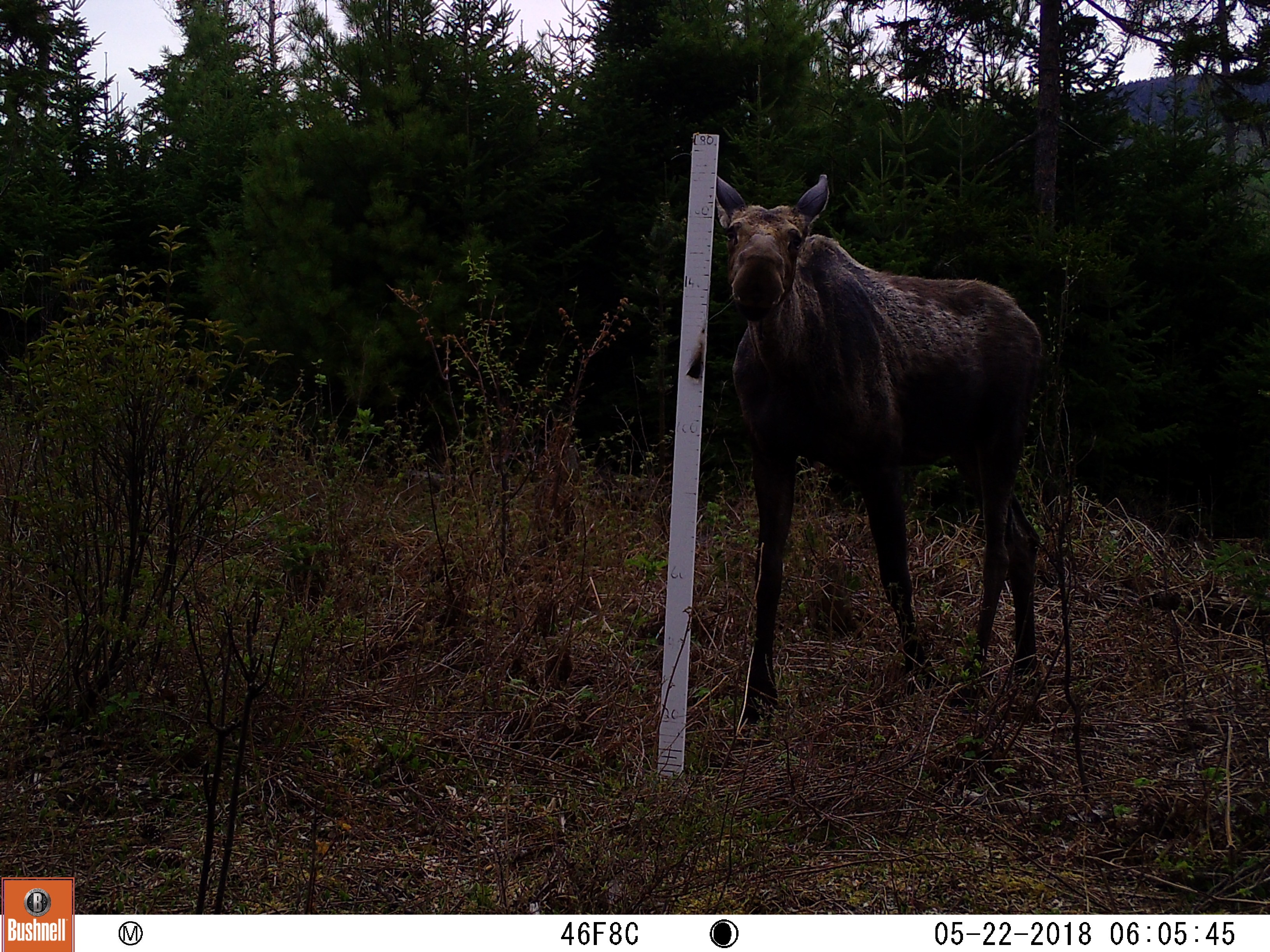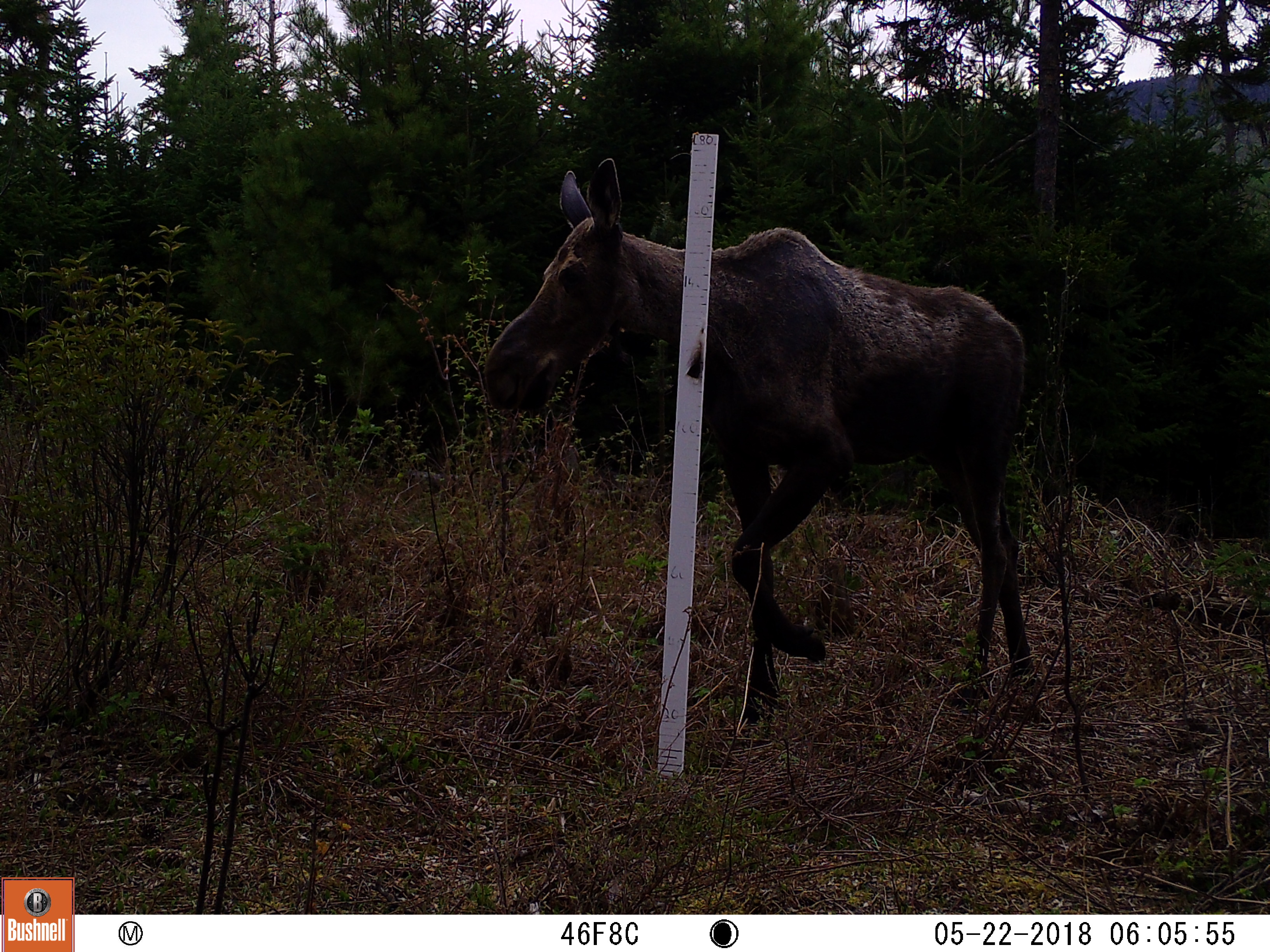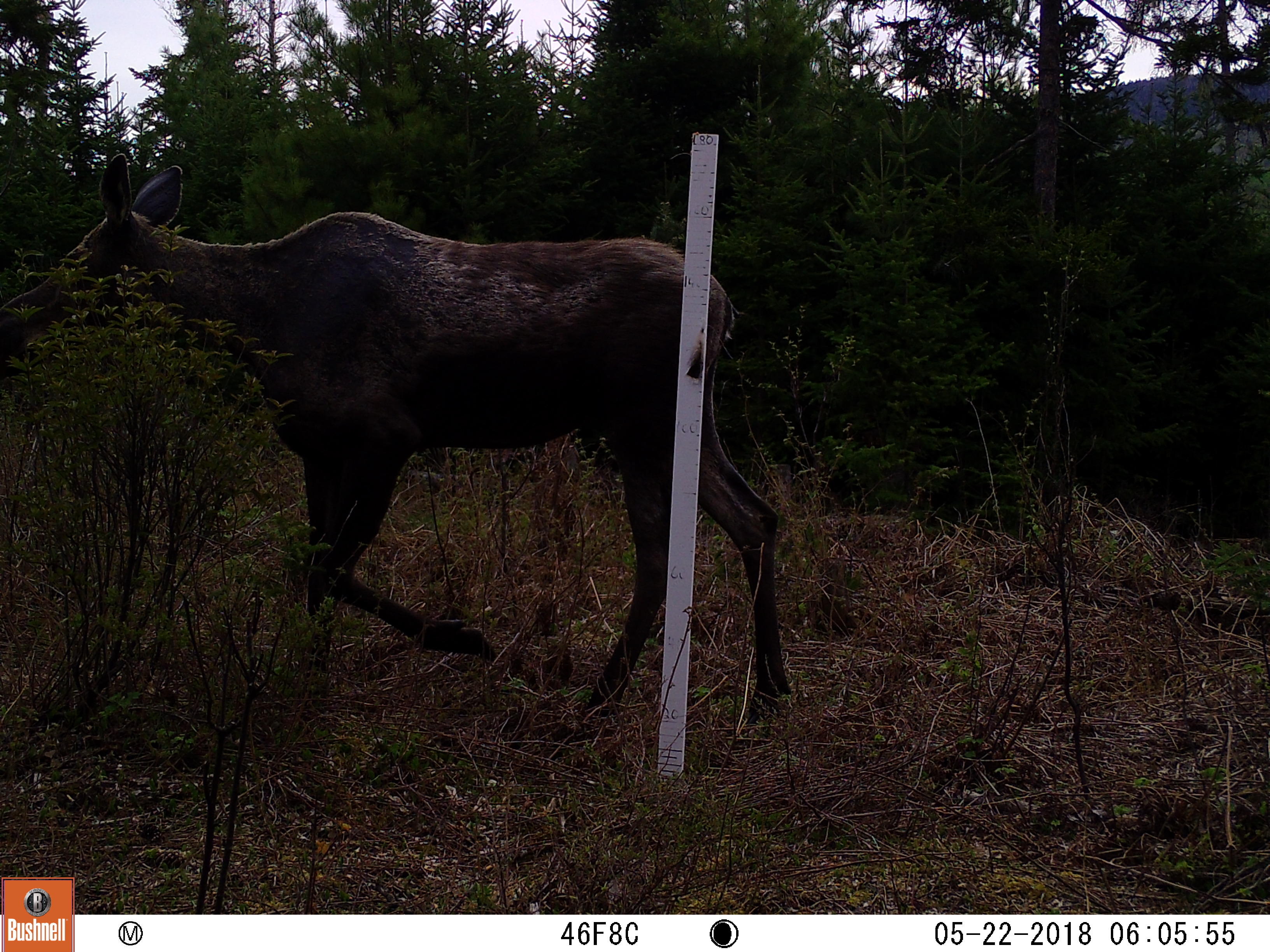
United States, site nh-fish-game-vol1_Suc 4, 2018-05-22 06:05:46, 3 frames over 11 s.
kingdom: Animalia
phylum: Chordata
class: Mammalia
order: Artiodactyla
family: Cervidae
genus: Alces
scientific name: Alces alces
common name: moose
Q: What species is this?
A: Moose (Alces alces).